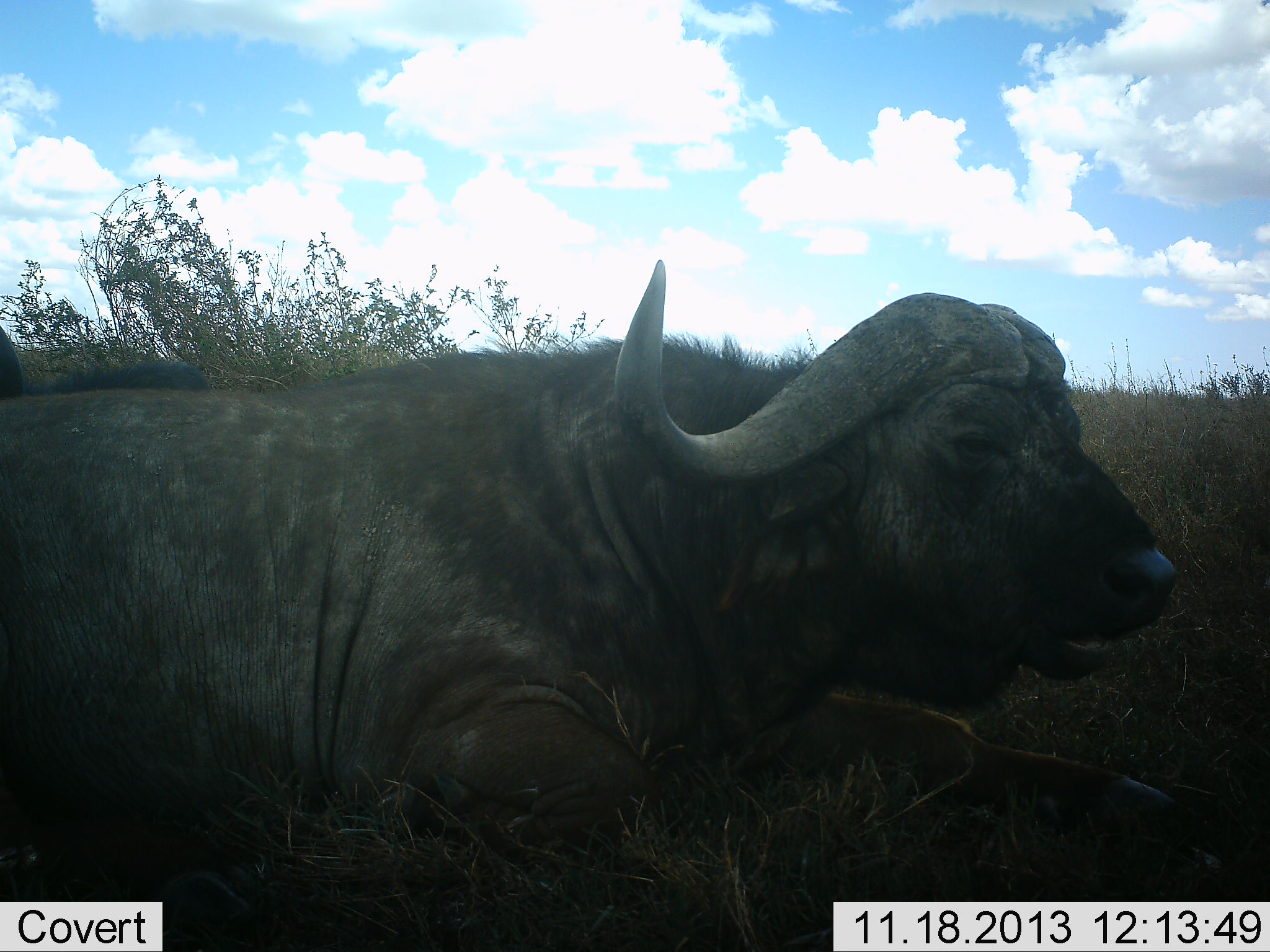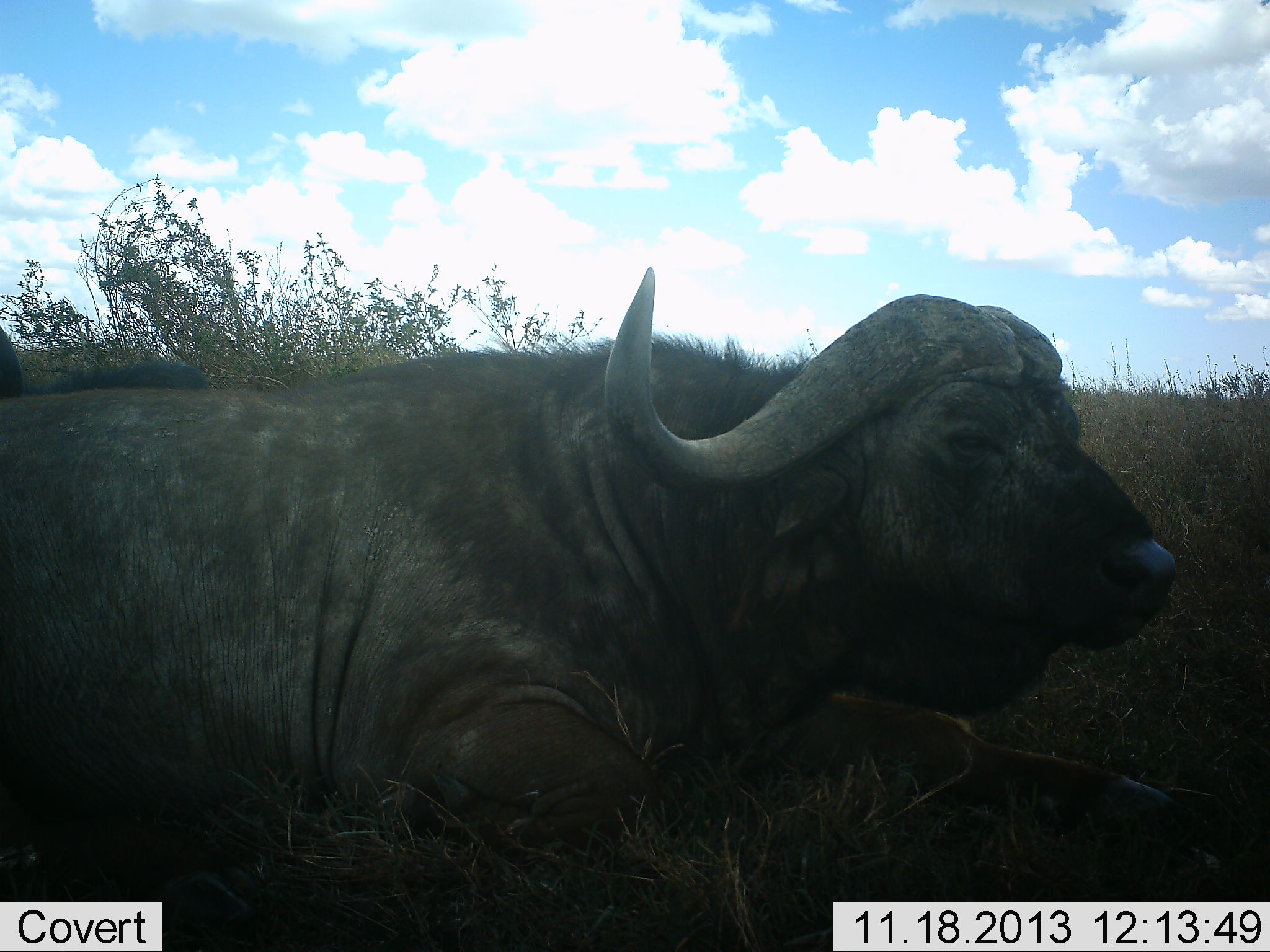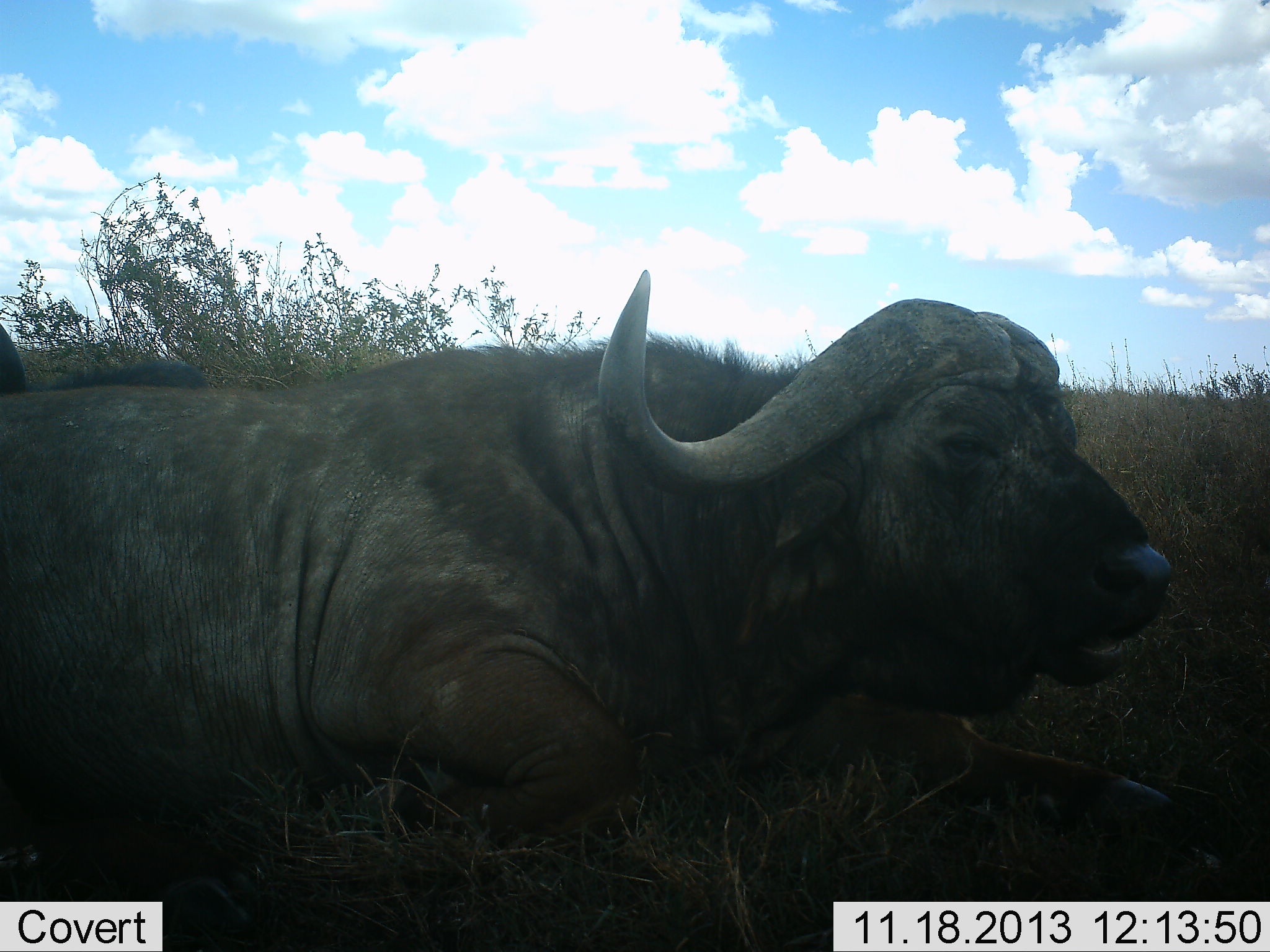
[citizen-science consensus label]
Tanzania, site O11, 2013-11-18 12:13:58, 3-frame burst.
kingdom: Animalia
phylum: Chordata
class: Mammalia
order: Artiodactyla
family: Bovidae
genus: Syncerus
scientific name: Syncerus caffer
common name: cape buffalo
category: buffalo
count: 1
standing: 0%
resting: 100%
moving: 0%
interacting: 0%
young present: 0%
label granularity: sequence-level